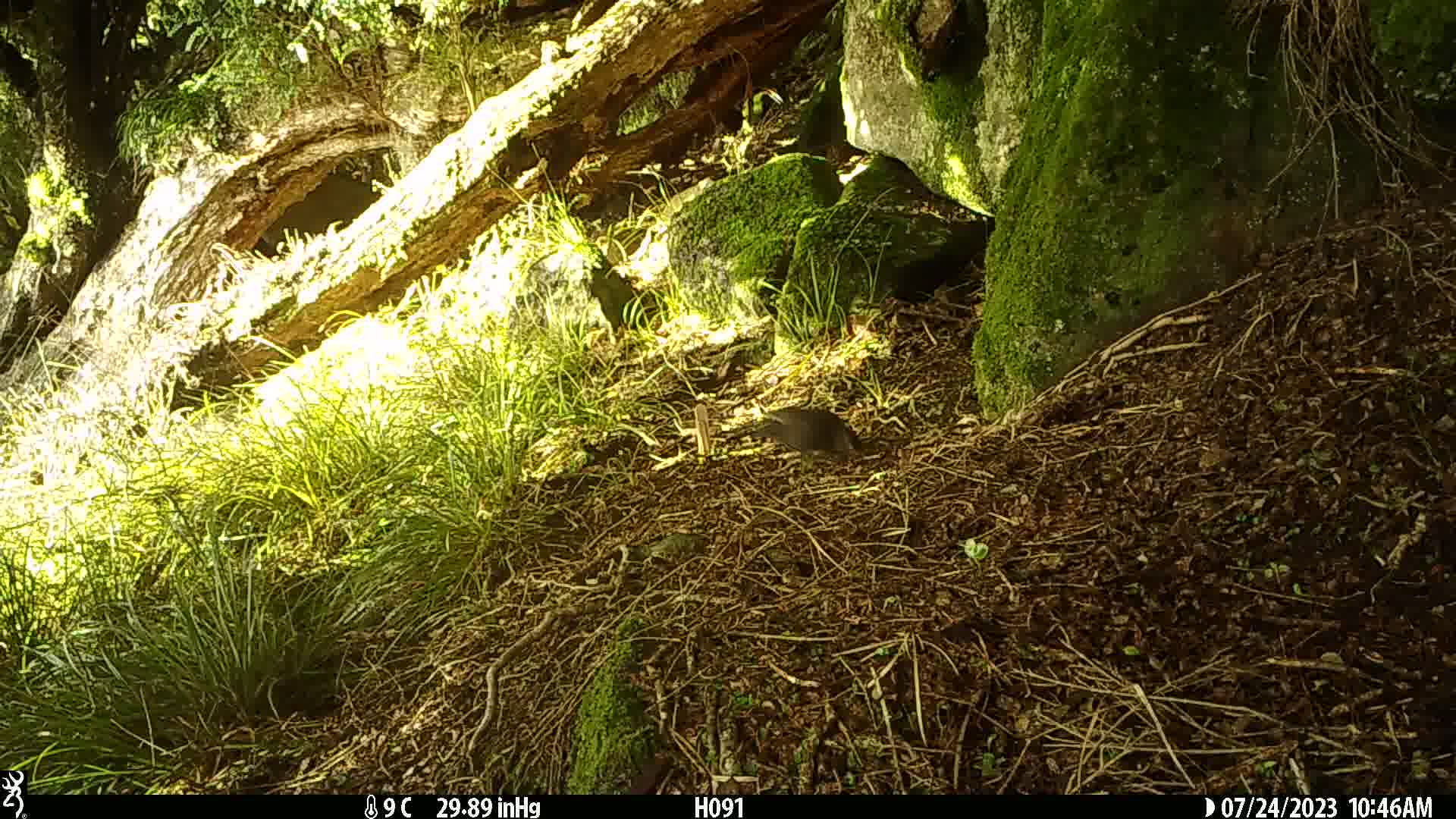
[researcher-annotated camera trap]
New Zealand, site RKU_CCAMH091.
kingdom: Animalia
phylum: Chordata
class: Aves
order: Passeriformes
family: Turdidae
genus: Turdus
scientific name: Turdus merula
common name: eurasian blackbird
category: blackbird